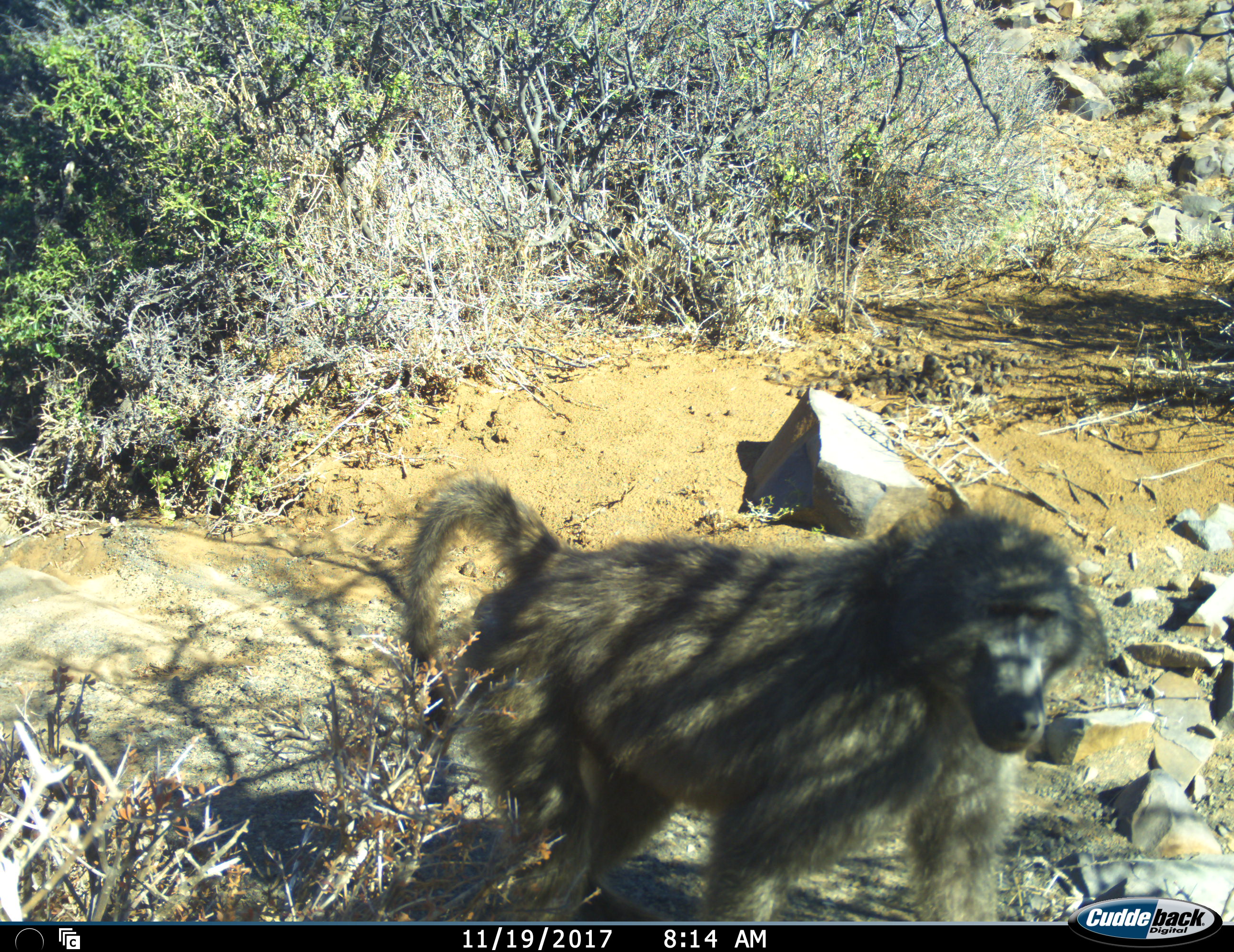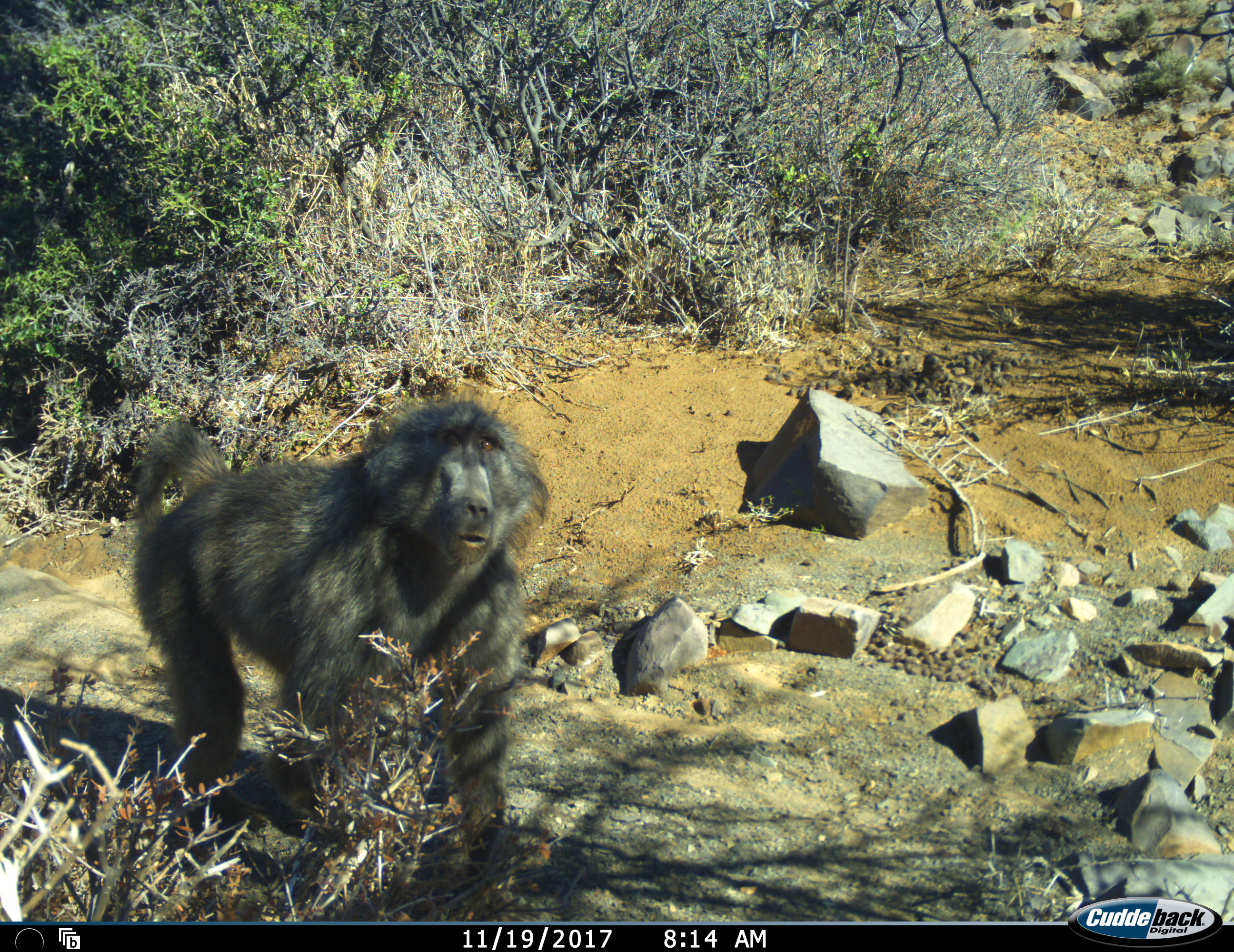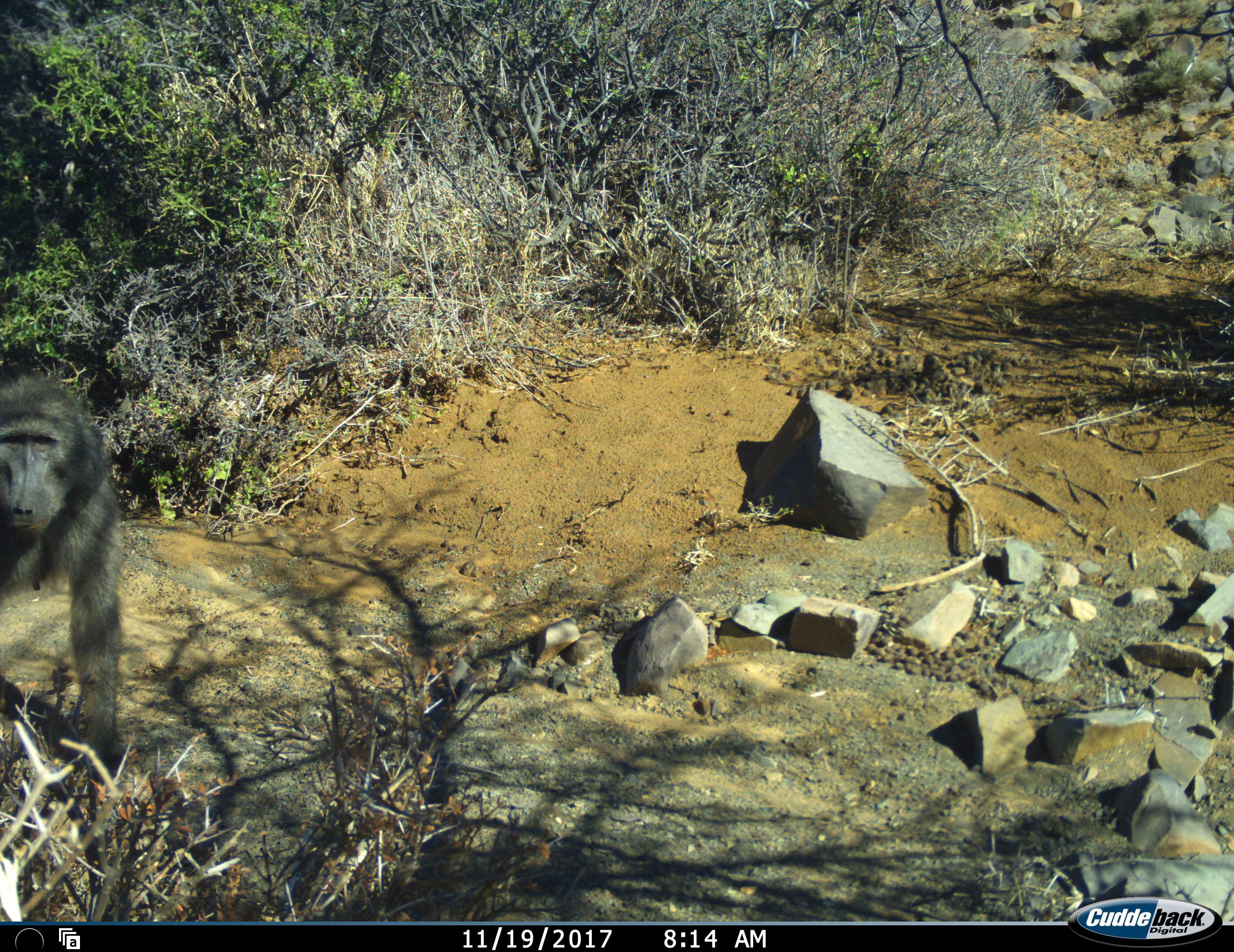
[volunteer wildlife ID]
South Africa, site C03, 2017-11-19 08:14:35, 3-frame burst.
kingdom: Animalia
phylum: Chordata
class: Mammalia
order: Primates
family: Cercopithecidae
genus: Papio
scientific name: Papio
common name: baboon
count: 1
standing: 11%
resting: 0%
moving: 89%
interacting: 0%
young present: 0%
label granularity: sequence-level